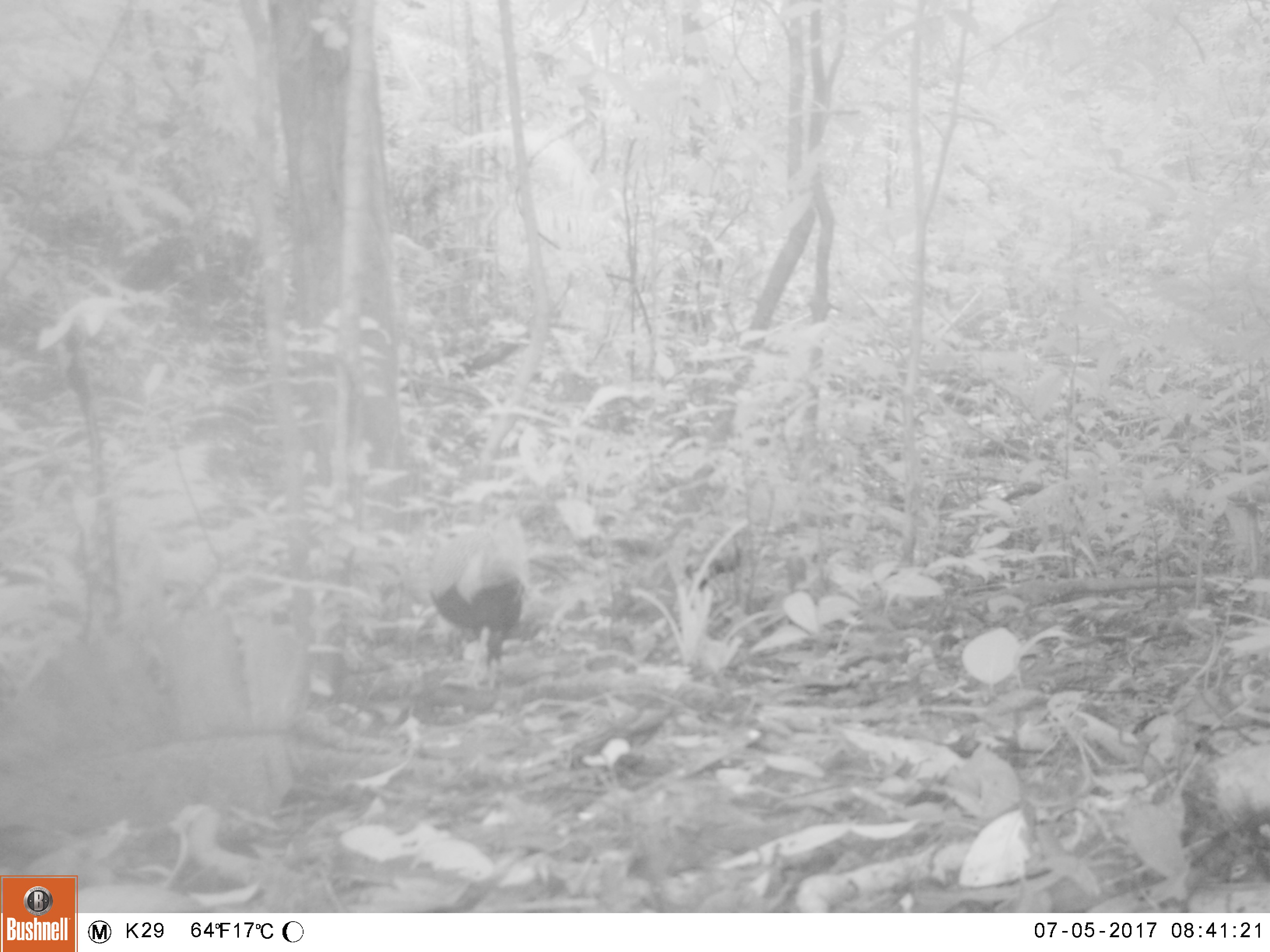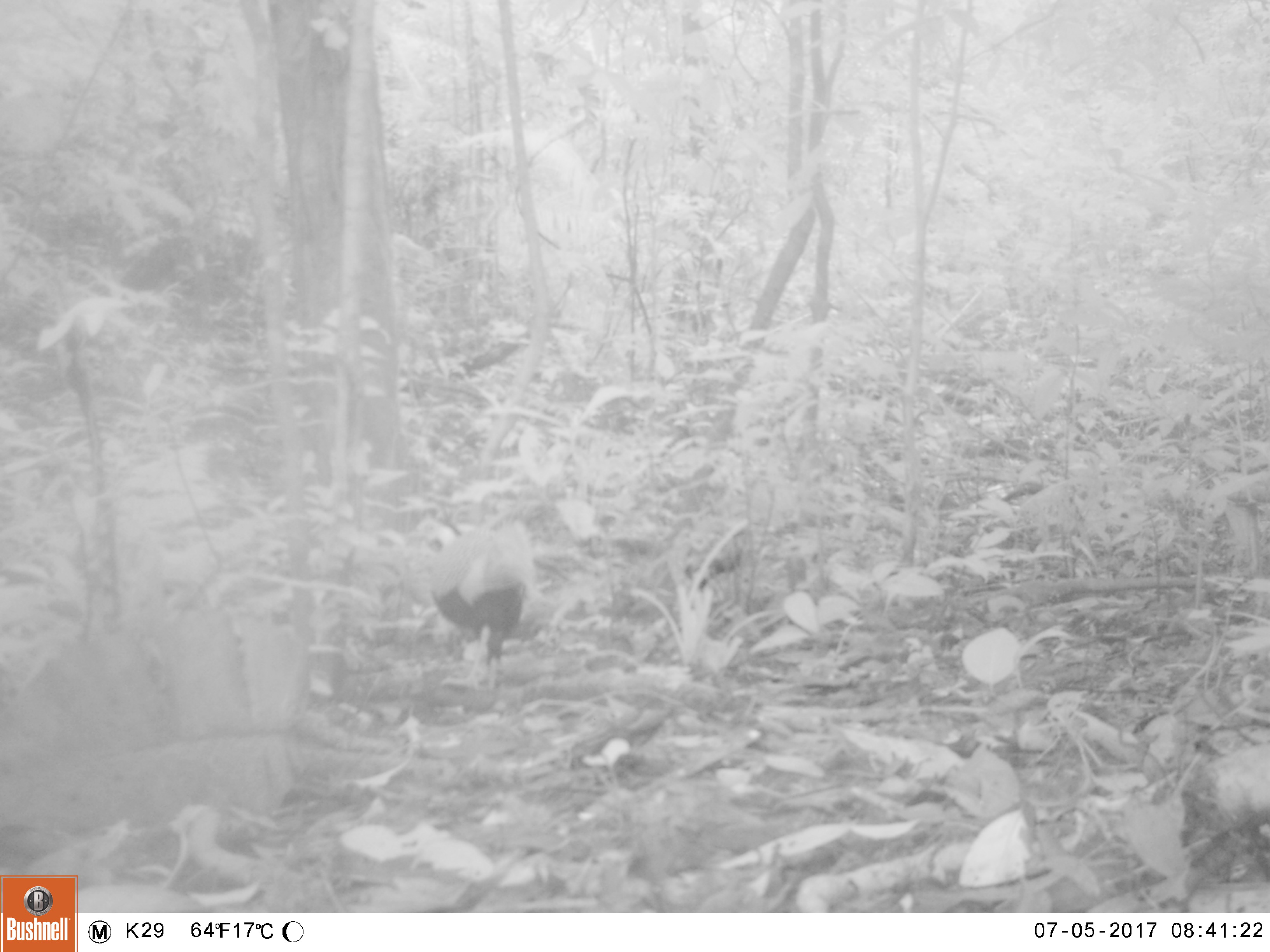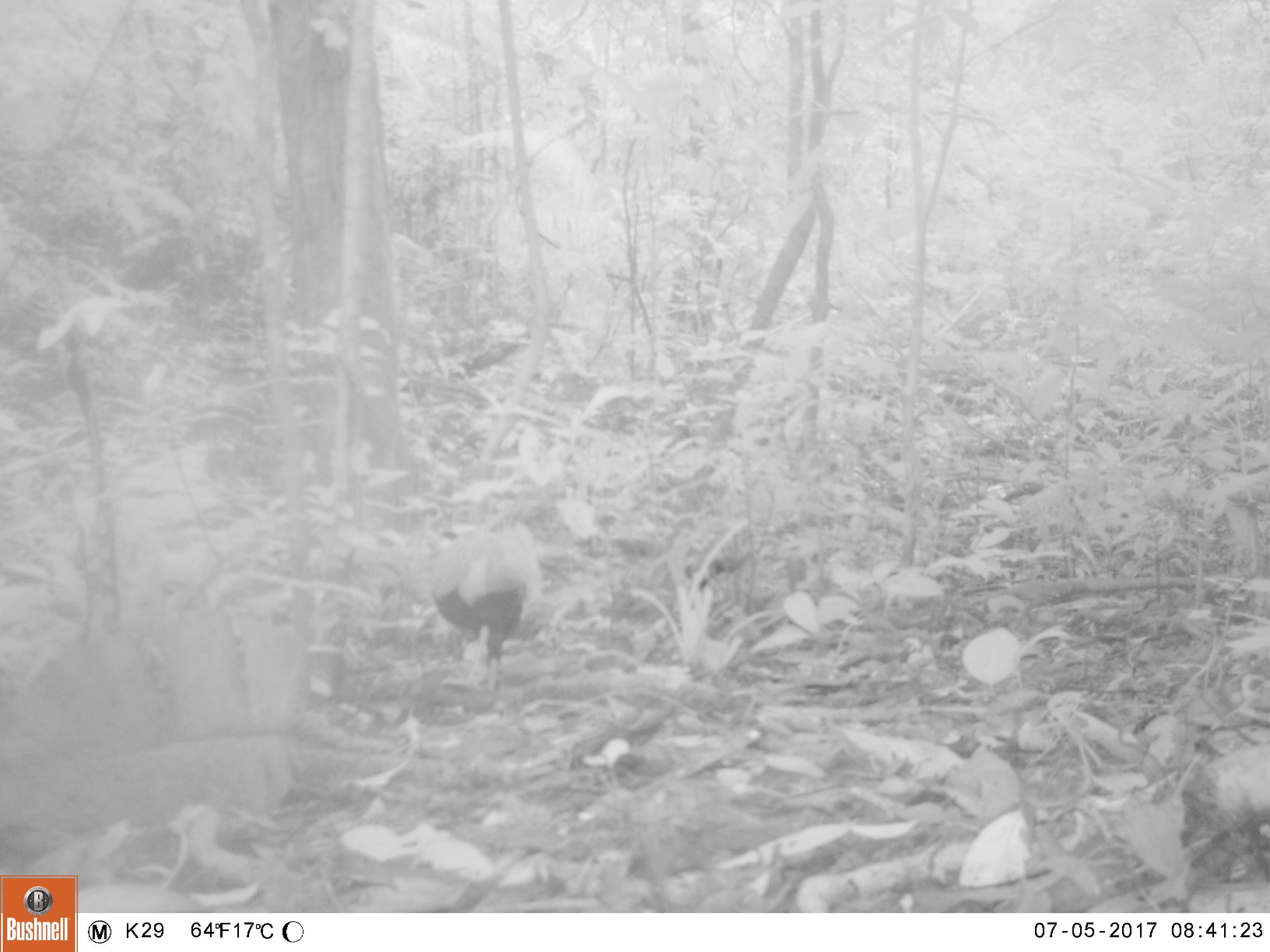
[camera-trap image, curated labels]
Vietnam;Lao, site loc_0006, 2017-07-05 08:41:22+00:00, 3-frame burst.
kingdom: Animalia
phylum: Chordata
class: Aves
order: Galliformes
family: Phasianidae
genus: Lophura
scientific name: Lophura nycthemera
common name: silver pheasant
Silver pheasant (Lophura nycthemera). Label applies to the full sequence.